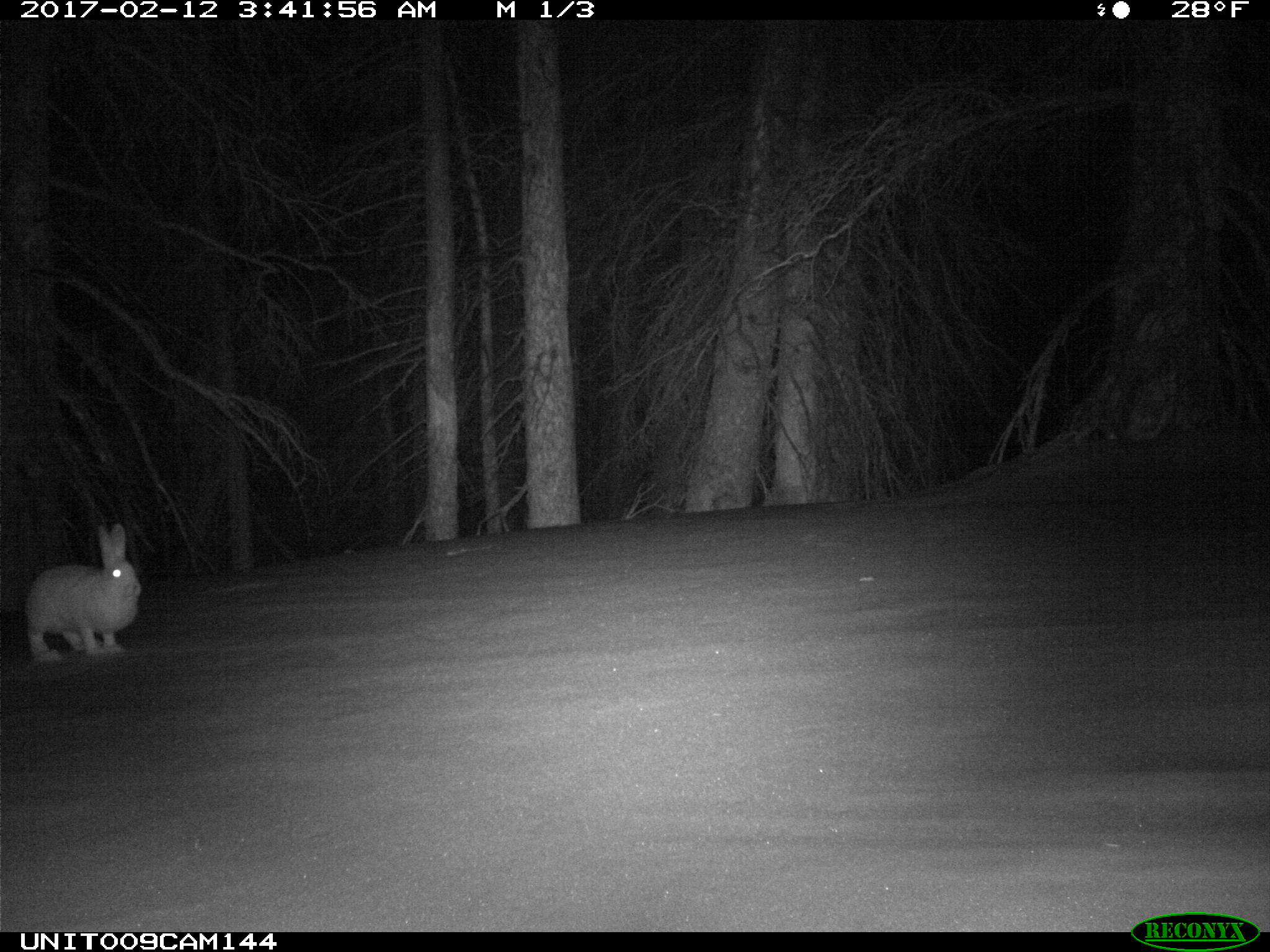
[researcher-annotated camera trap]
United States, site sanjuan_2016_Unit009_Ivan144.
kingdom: Animalia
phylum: Chordata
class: Mammalia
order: Lagomorpha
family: Leporidae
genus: Lepus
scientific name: Lepus americanus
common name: snowshoe hare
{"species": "Lepus americanus (snowshoe hare)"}